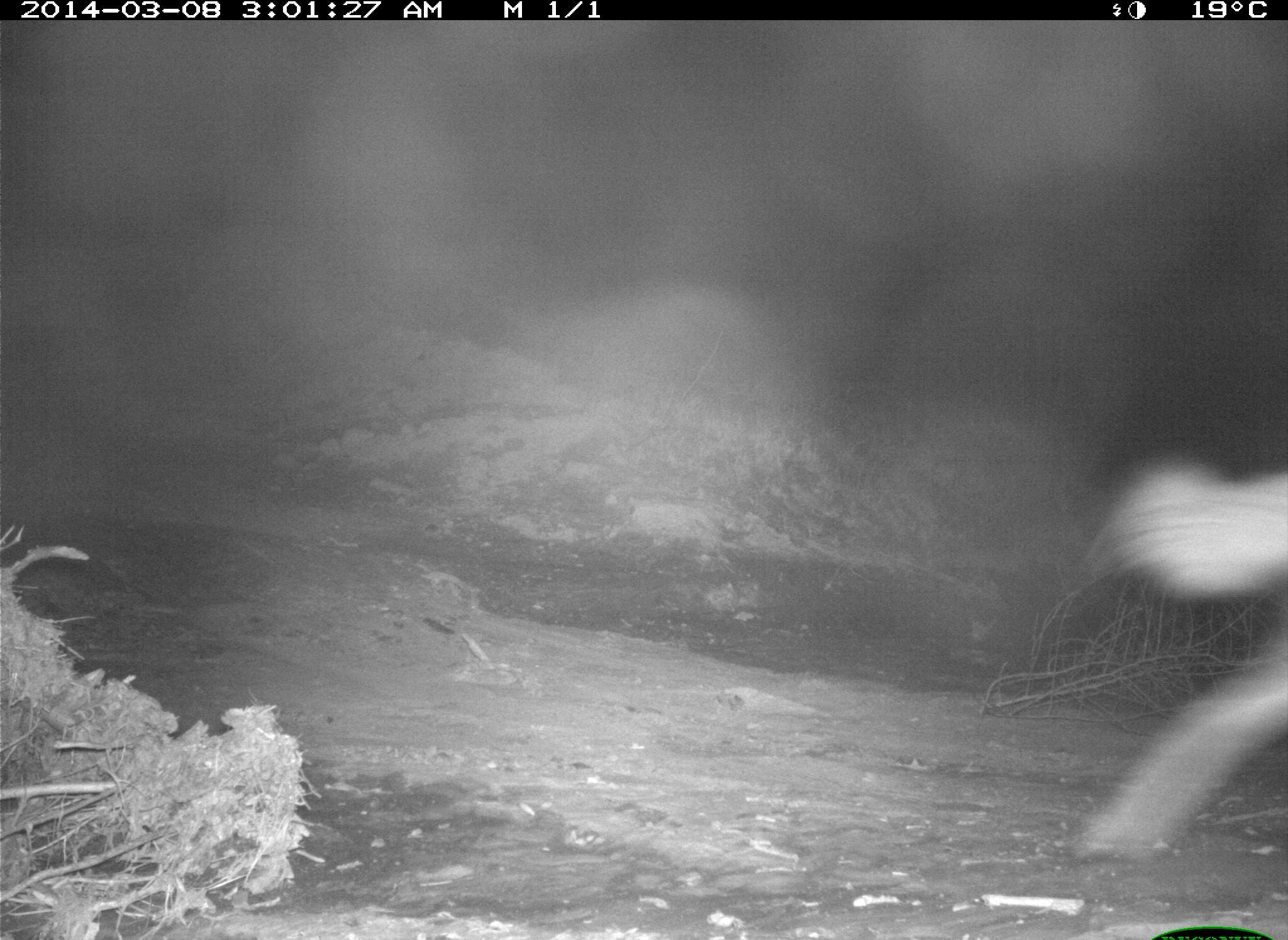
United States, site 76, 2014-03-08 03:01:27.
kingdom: Animalia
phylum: Chordata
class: Mammalia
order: Carnivora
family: Canidae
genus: Canis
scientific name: Canis latrans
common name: coyote